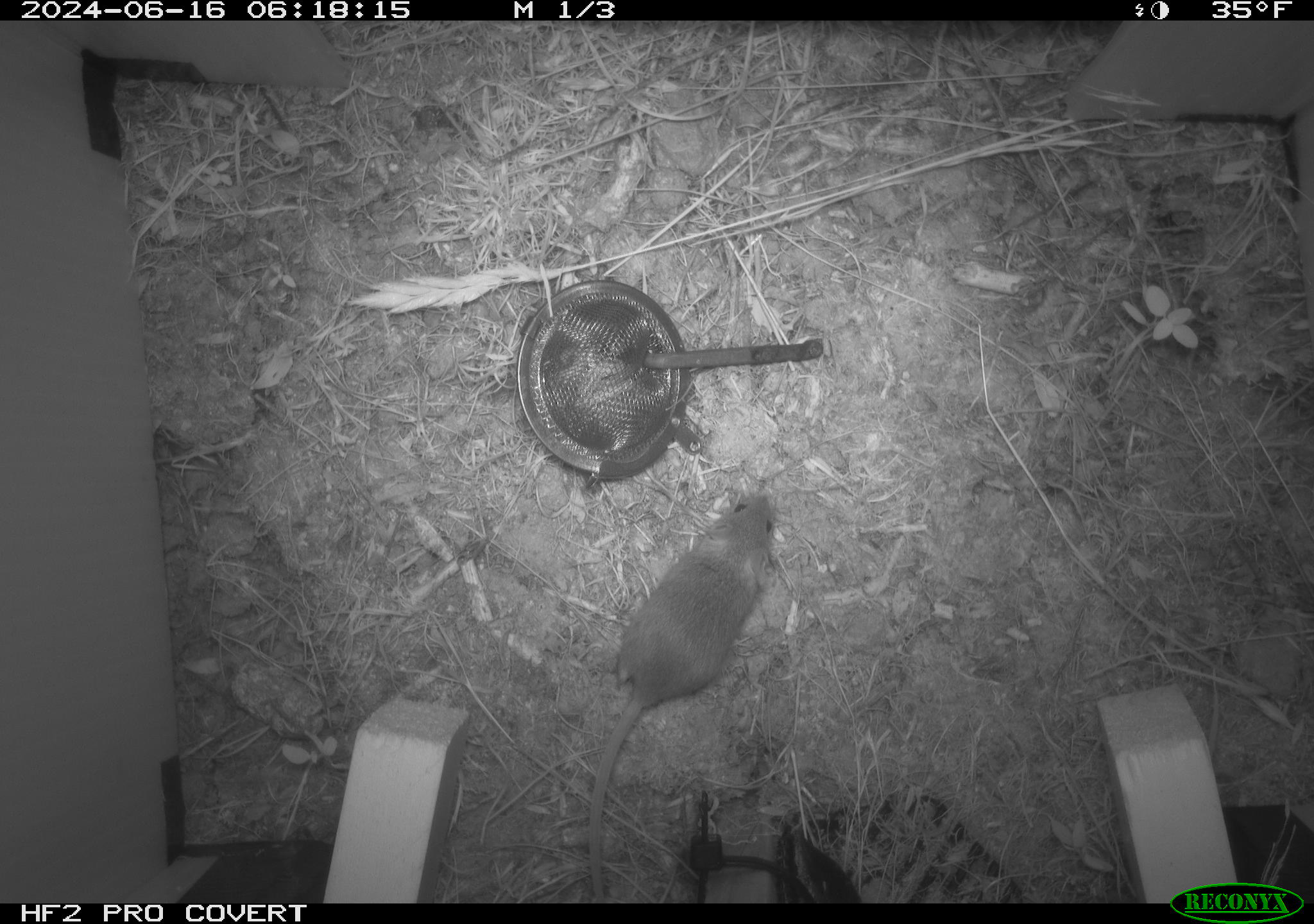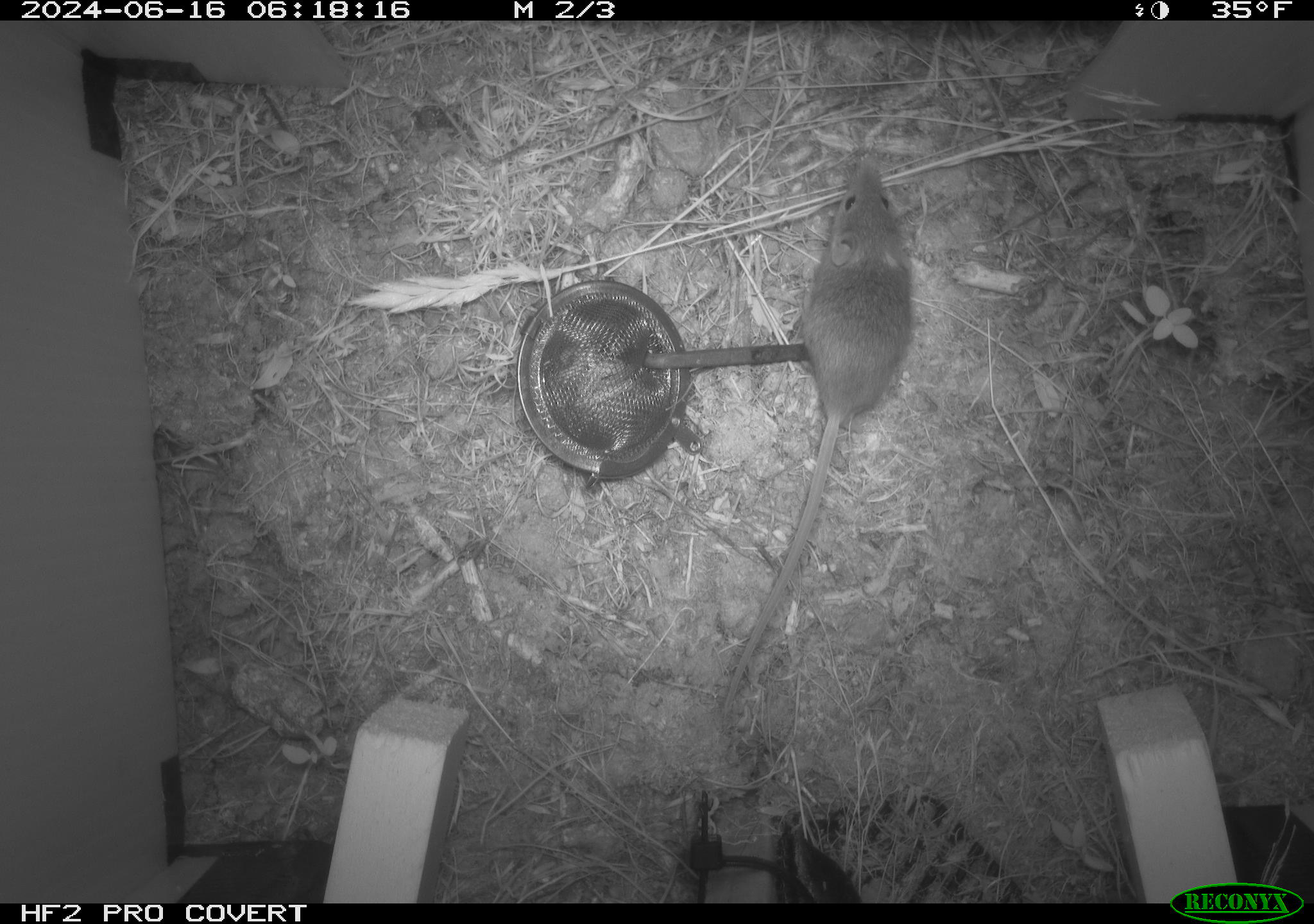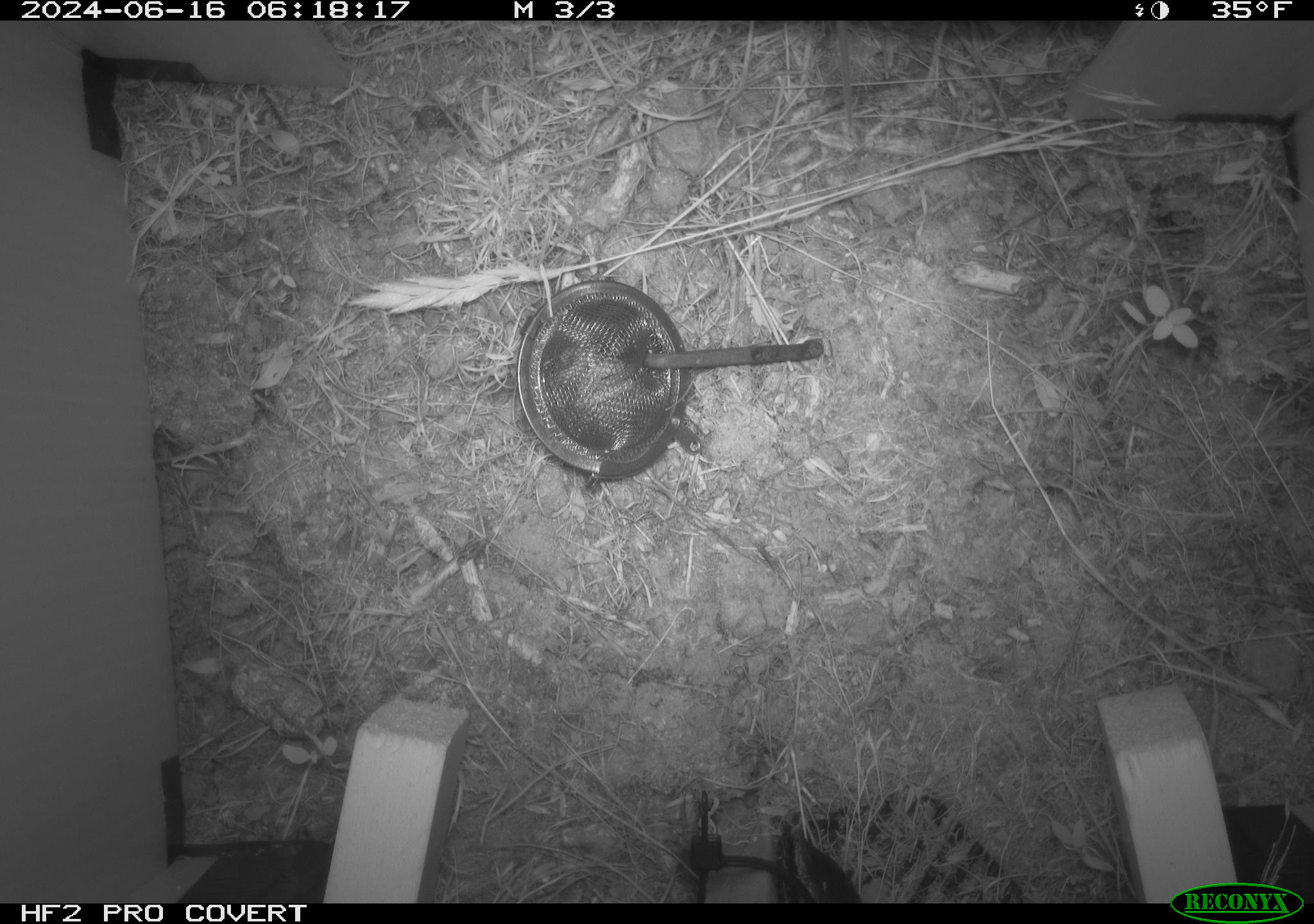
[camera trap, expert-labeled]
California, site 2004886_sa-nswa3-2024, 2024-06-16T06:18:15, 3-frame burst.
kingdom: Animalia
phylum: Chordata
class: Mammalia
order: Rodentia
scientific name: Rodentia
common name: rodent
Rodent (Rodentia).